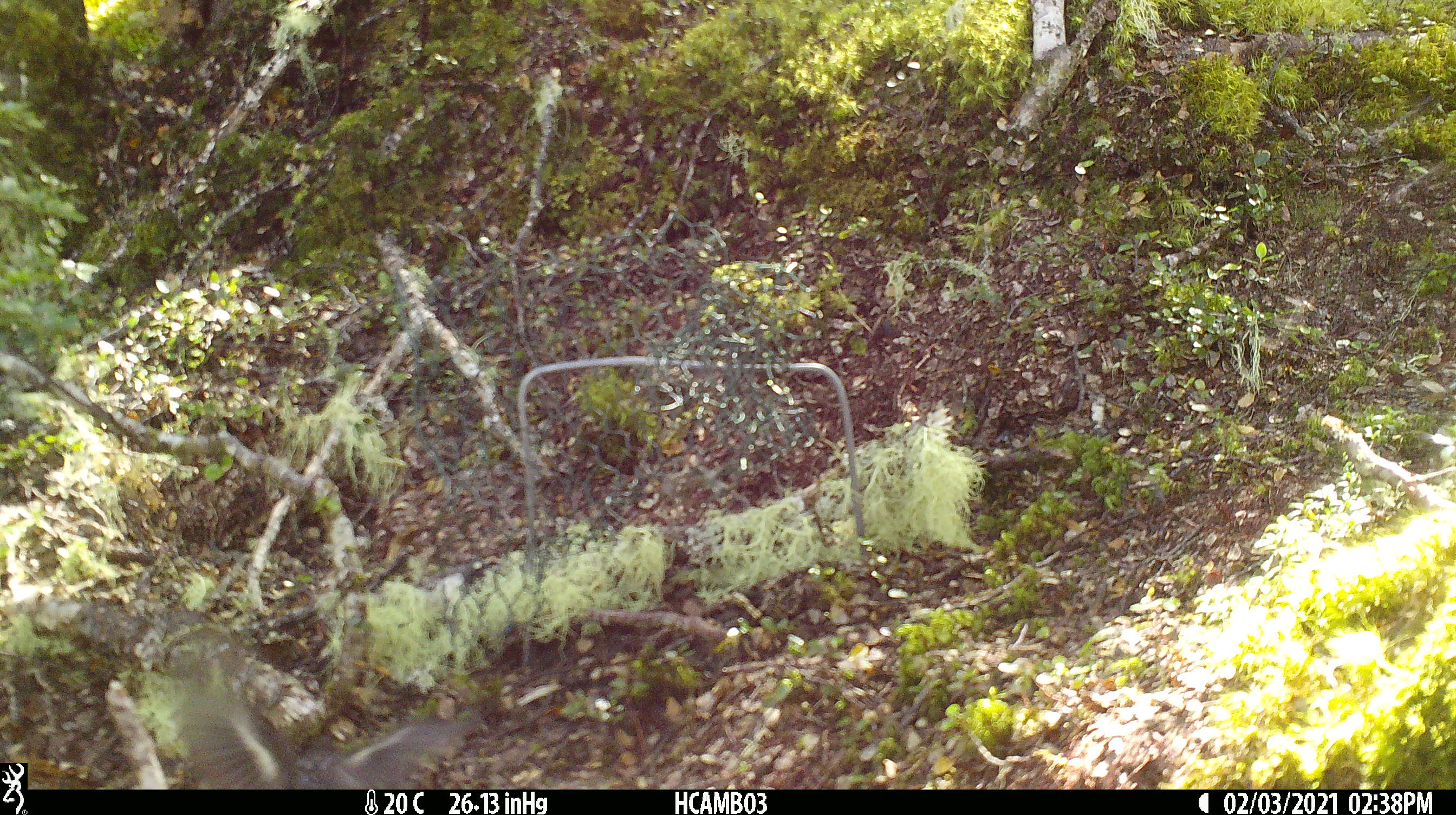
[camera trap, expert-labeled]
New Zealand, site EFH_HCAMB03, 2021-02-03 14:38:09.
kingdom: Animalia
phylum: Chordata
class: Aves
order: Passeriformes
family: Petroicidae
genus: Petroica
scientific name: Petroica macrocephala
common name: tomtit